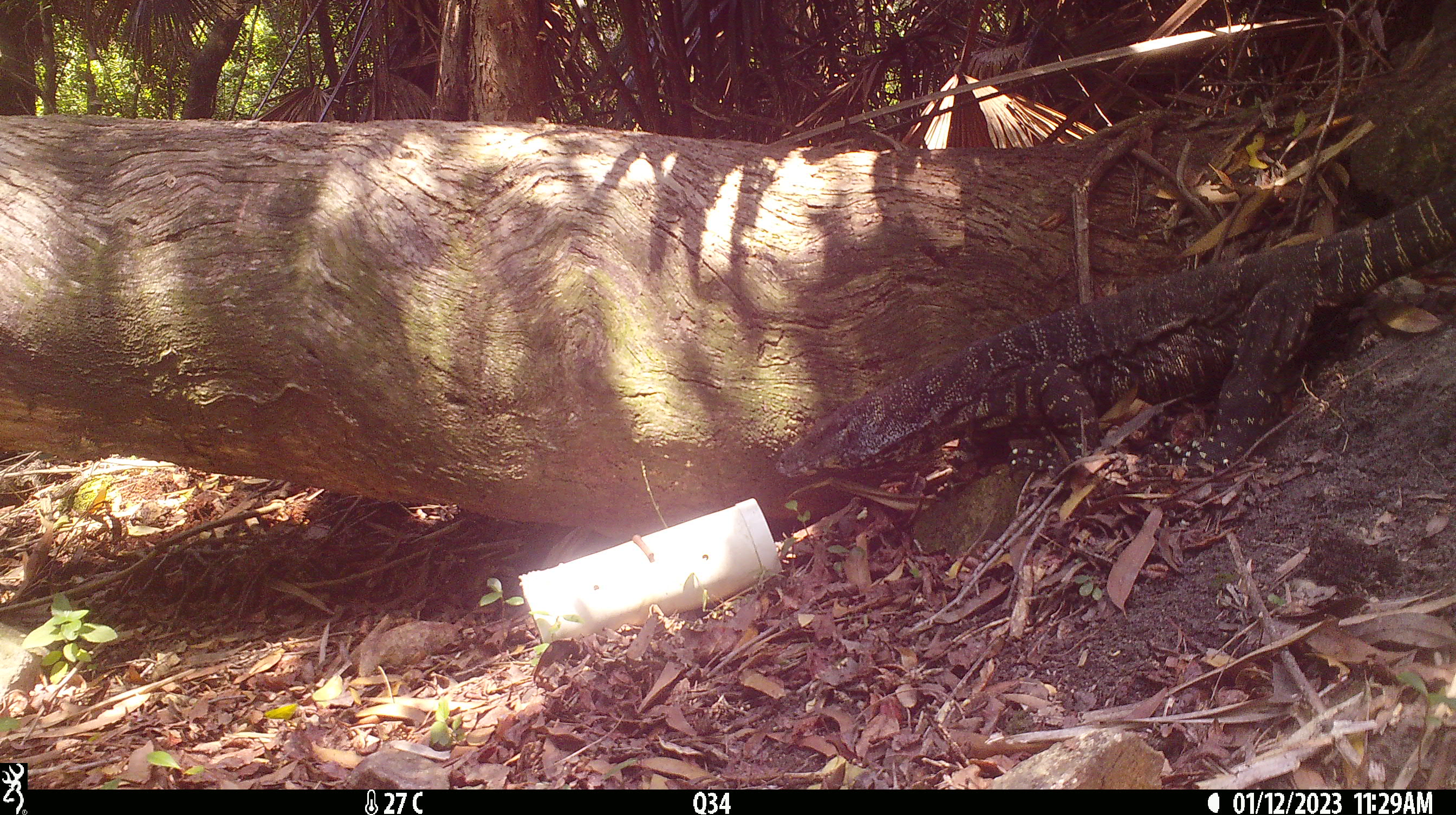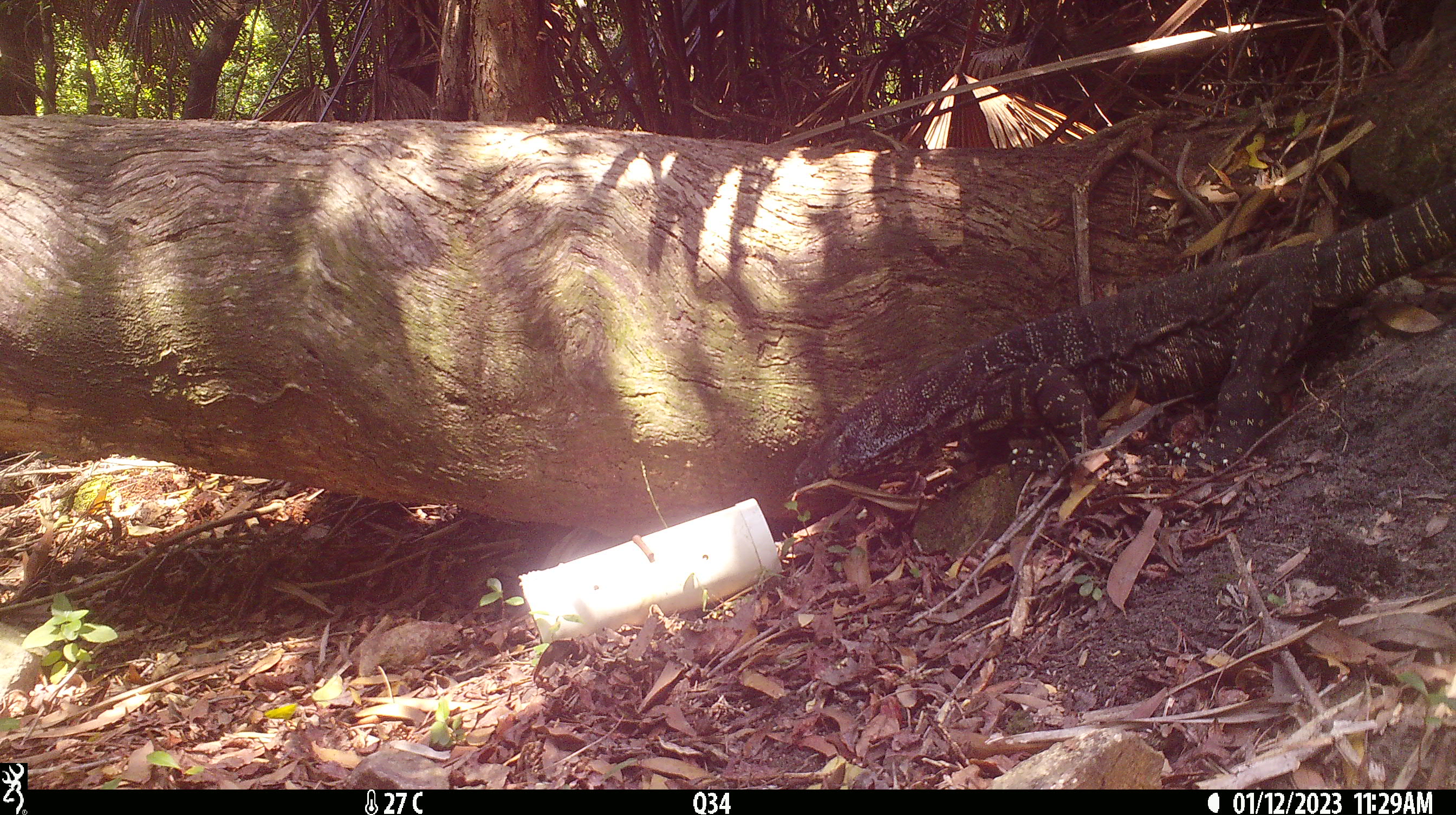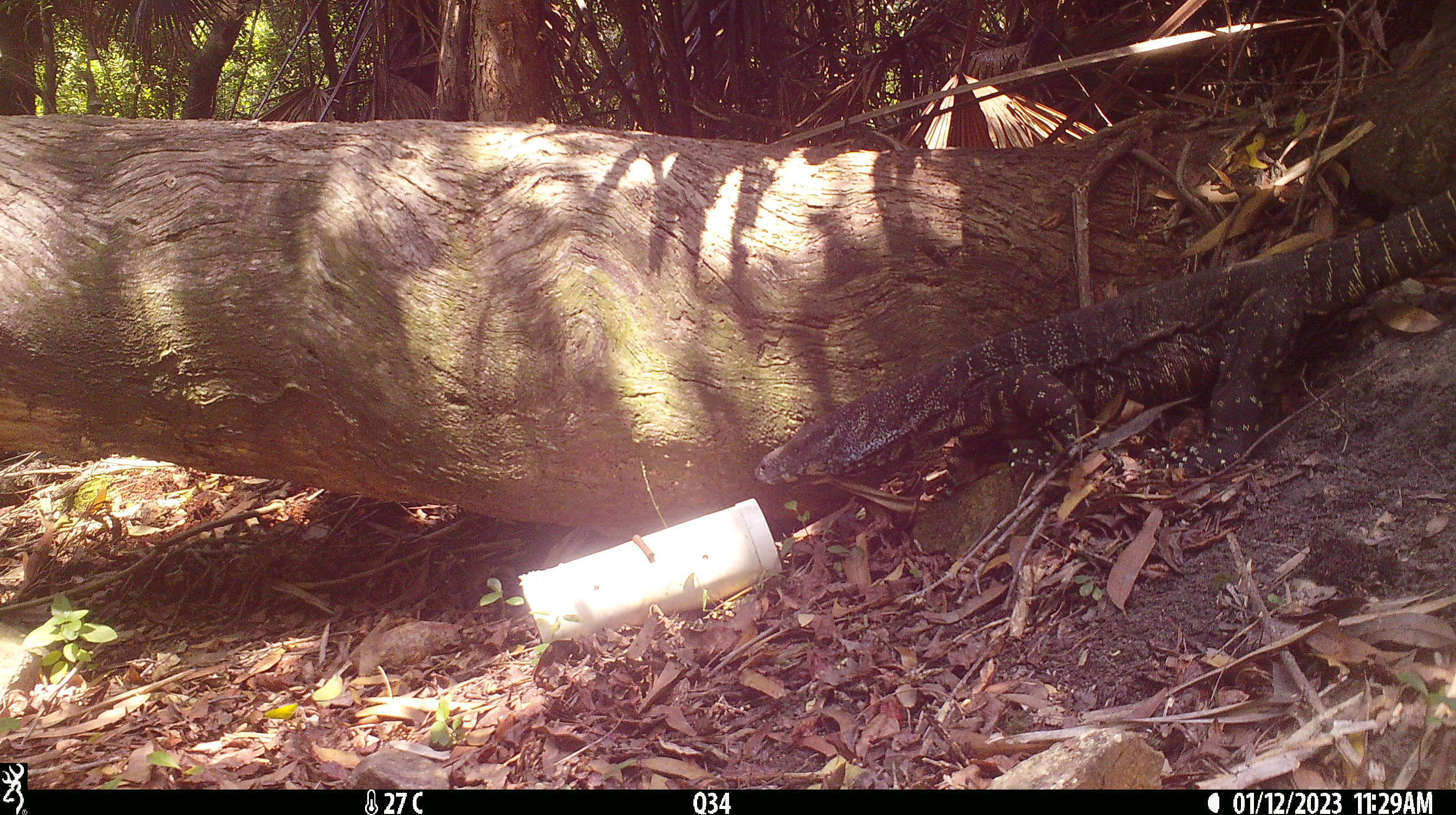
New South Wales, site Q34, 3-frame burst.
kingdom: Animalia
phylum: Chordata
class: Reptilia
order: Squamata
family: Varanidae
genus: Varanus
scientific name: Varanus varius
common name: lace monitor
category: goanna